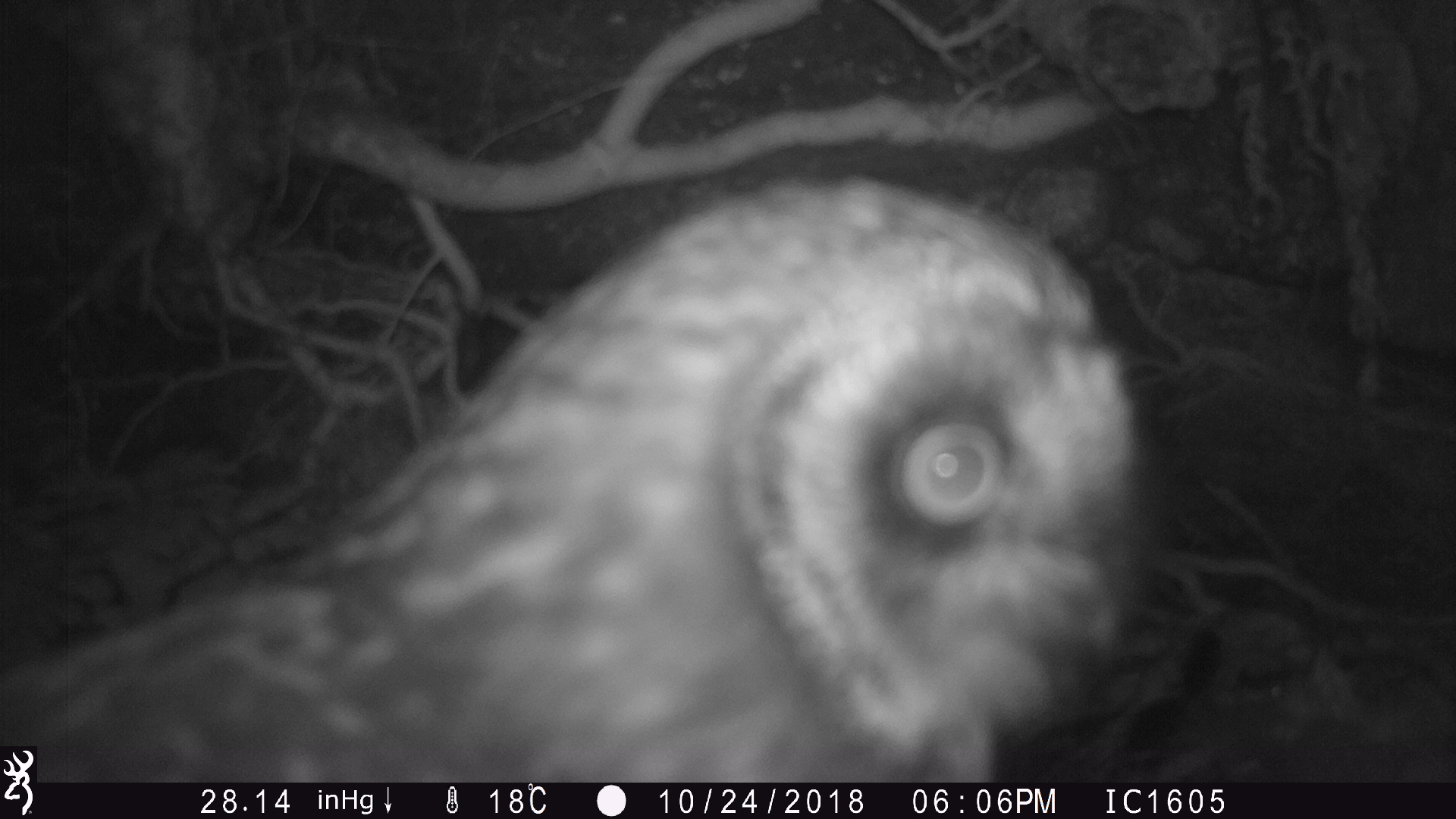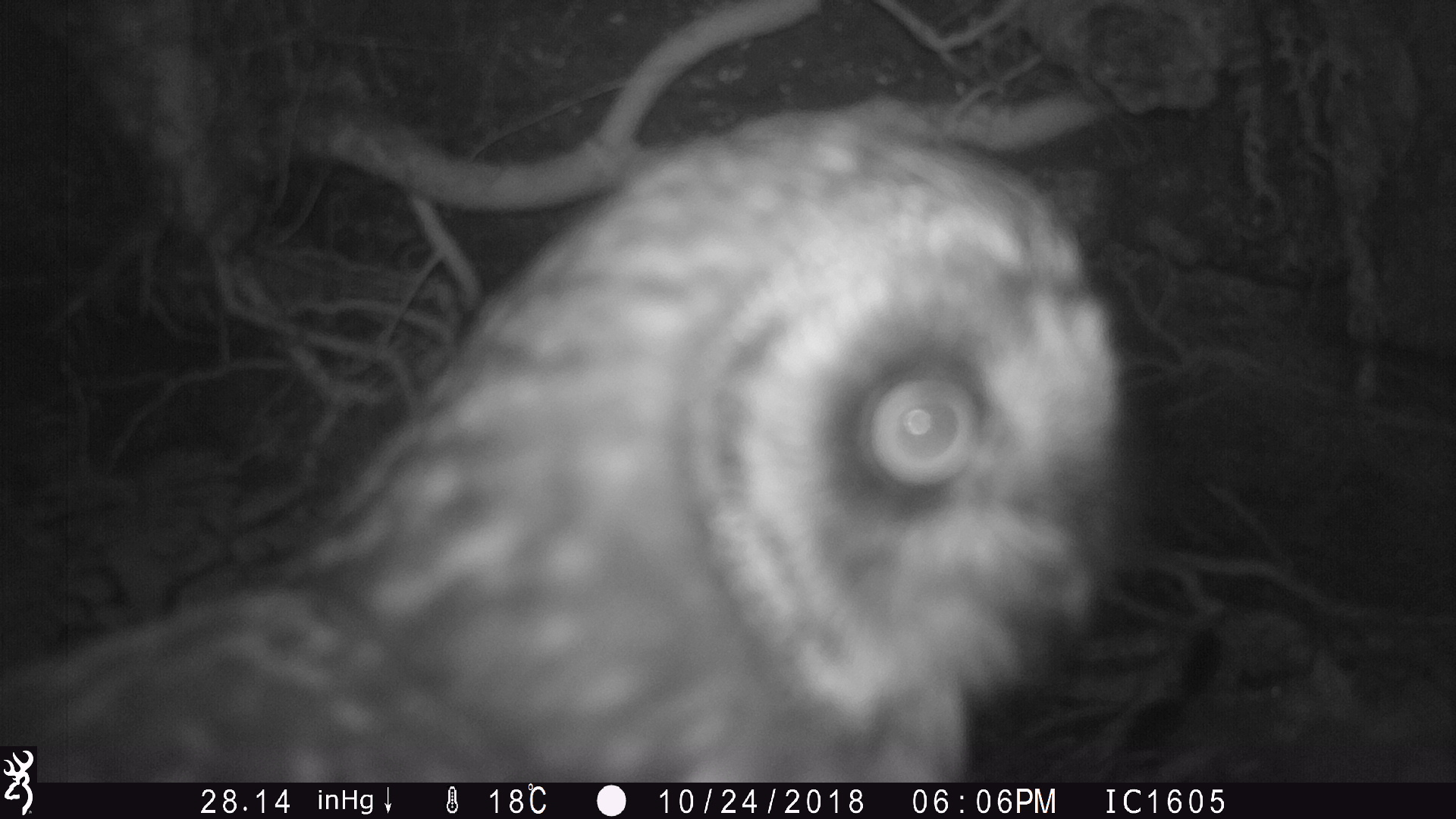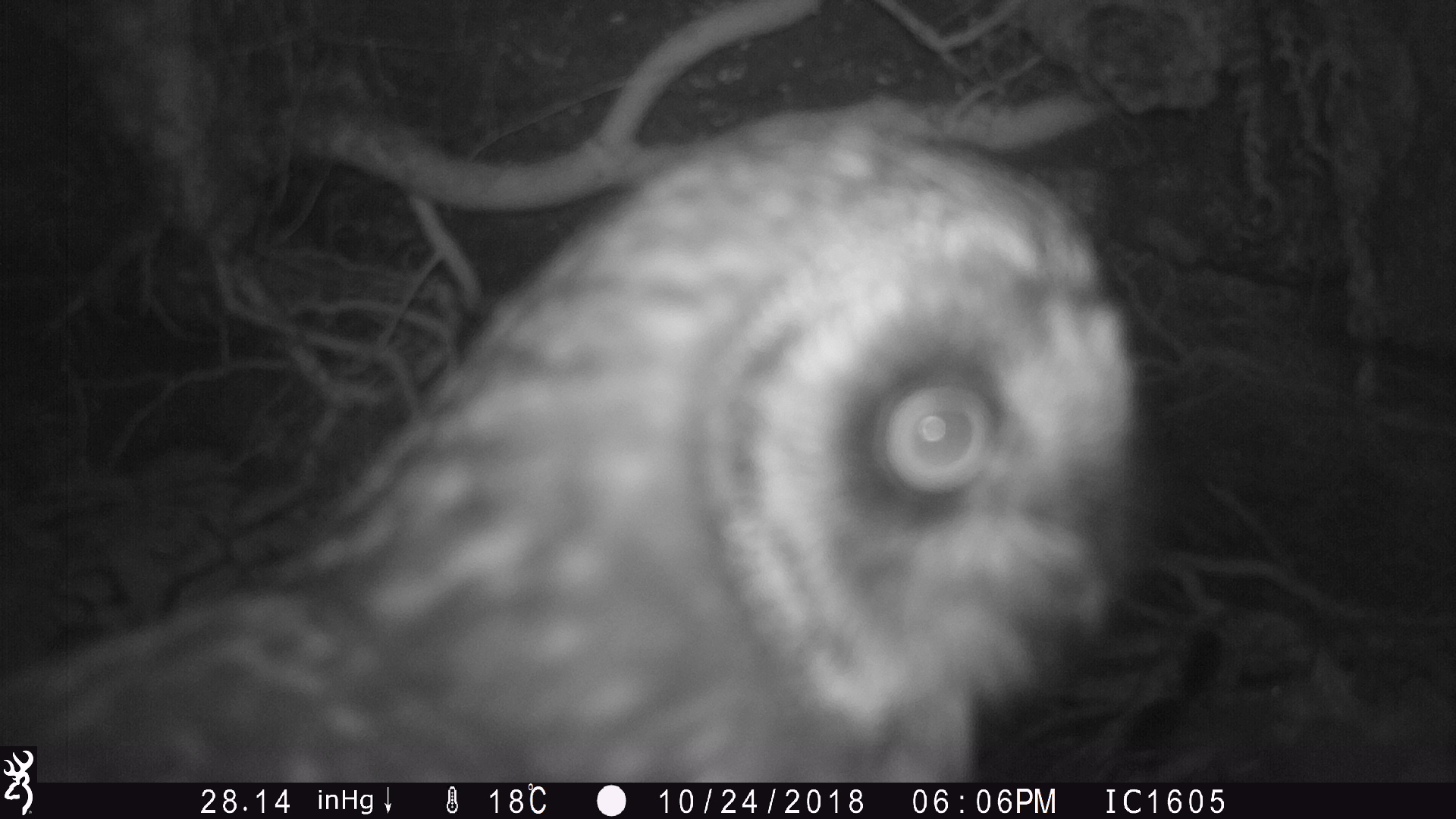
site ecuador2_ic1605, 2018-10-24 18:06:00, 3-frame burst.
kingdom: Animalia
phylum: Chordata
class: Aves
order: Strigiformes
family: Strigidae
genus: Asio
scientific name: Asio flammeus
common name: short-eared owl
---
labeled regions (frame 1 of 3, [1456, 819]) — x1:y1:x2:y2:
short-eared owl: 39:145:1242:780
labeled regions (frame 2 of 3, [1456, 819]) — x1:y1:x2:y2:
short-eared owl: 43:97:1153:778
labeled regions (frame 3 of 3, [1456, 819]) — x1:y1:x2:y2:
short-eared owl: 0:43:1202:789